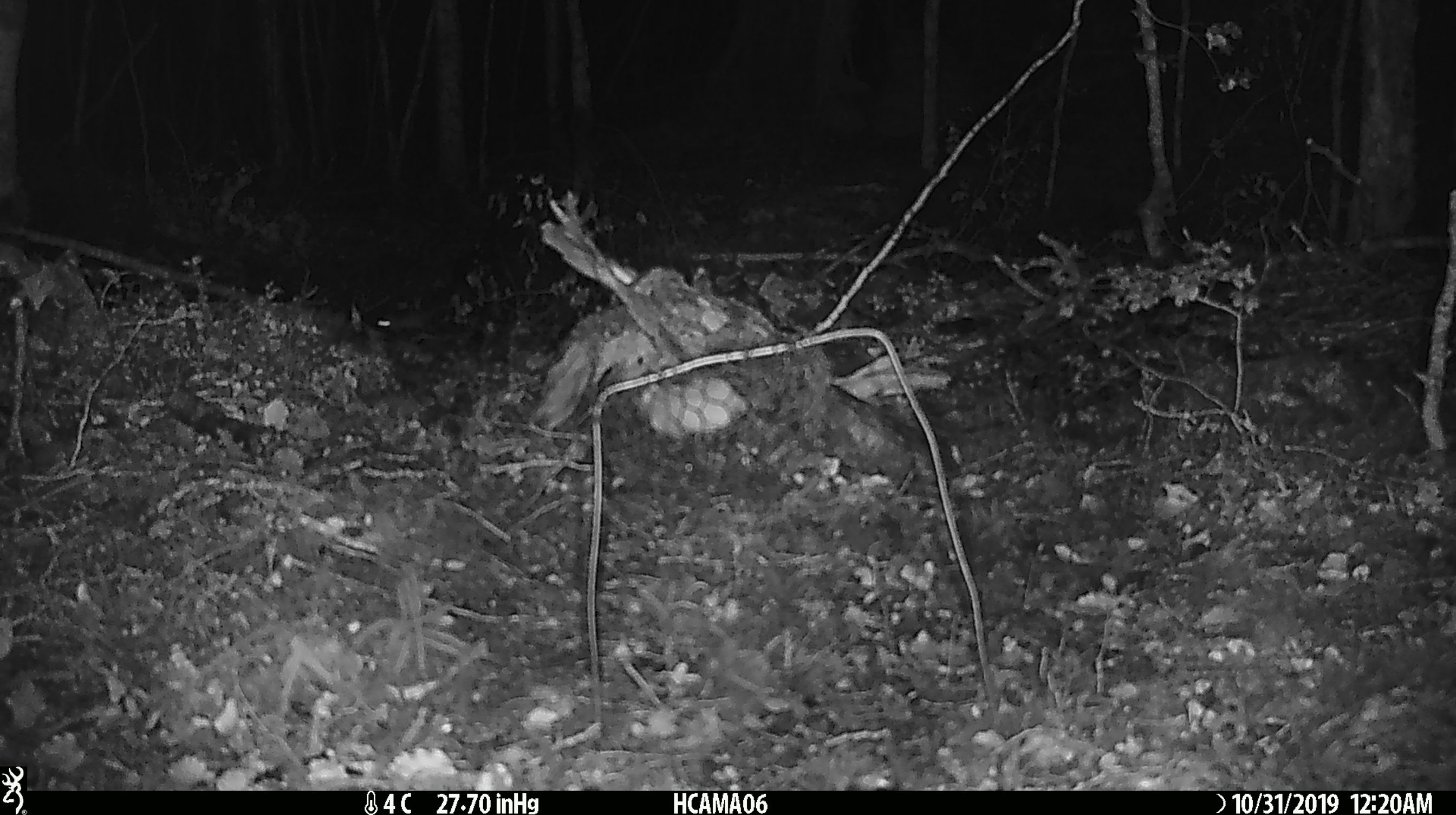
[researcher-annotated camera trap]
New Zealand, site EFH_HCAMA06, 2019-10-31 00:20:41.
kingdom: Animalia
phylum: Chordata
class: Mammalia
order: Rodentia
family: Muridae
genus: Mus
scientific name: Mus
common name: mouse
Mouse (Mus).